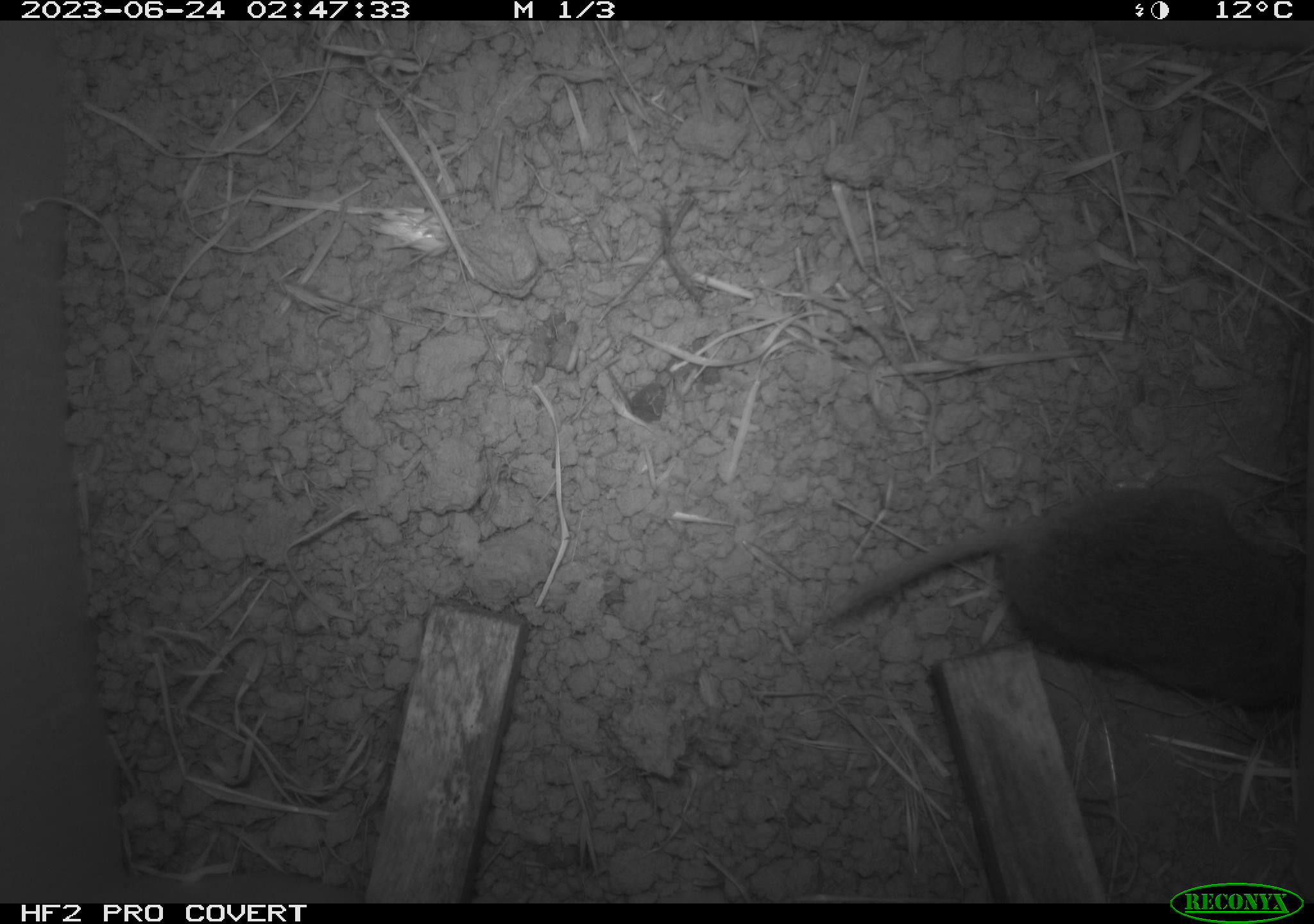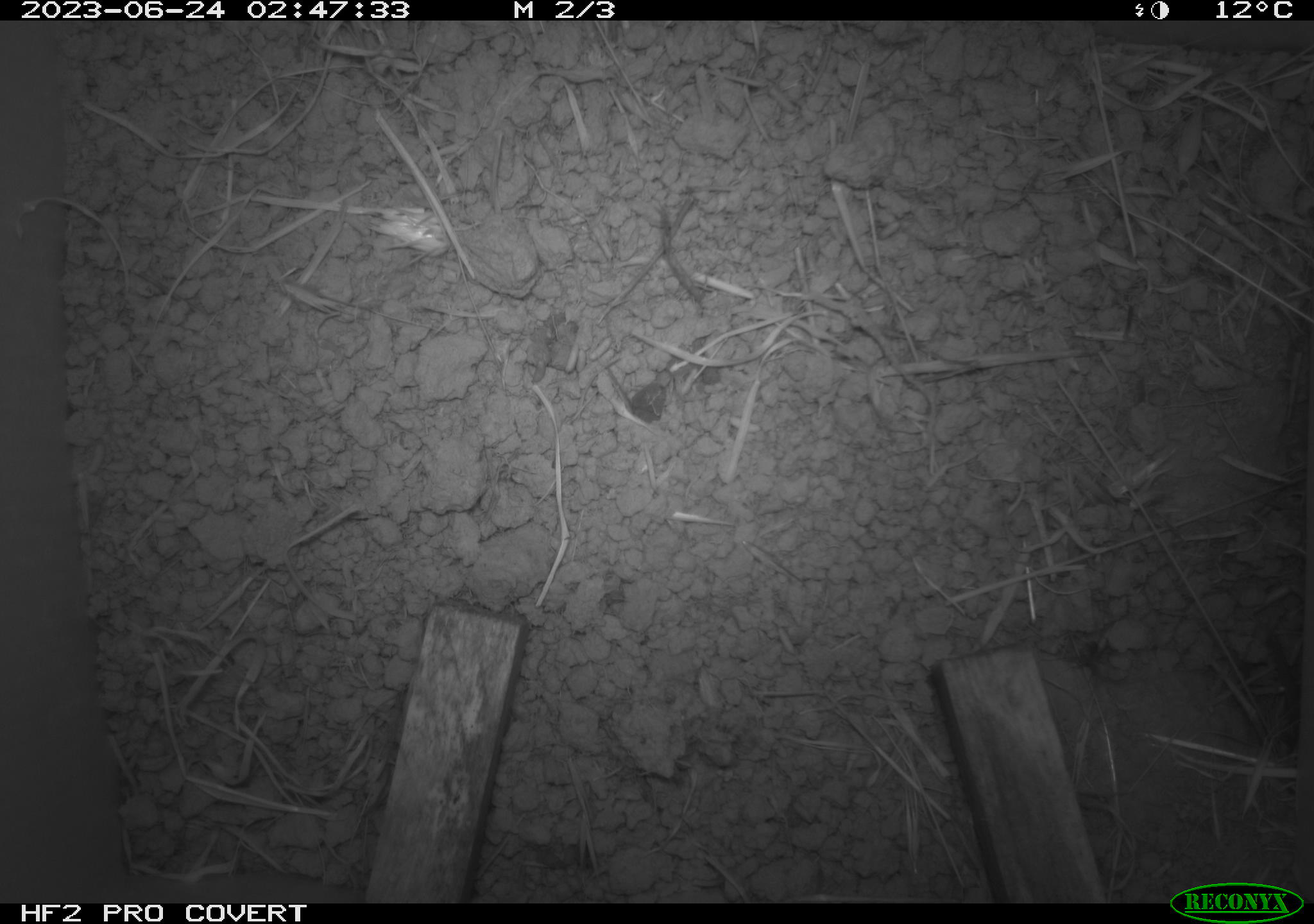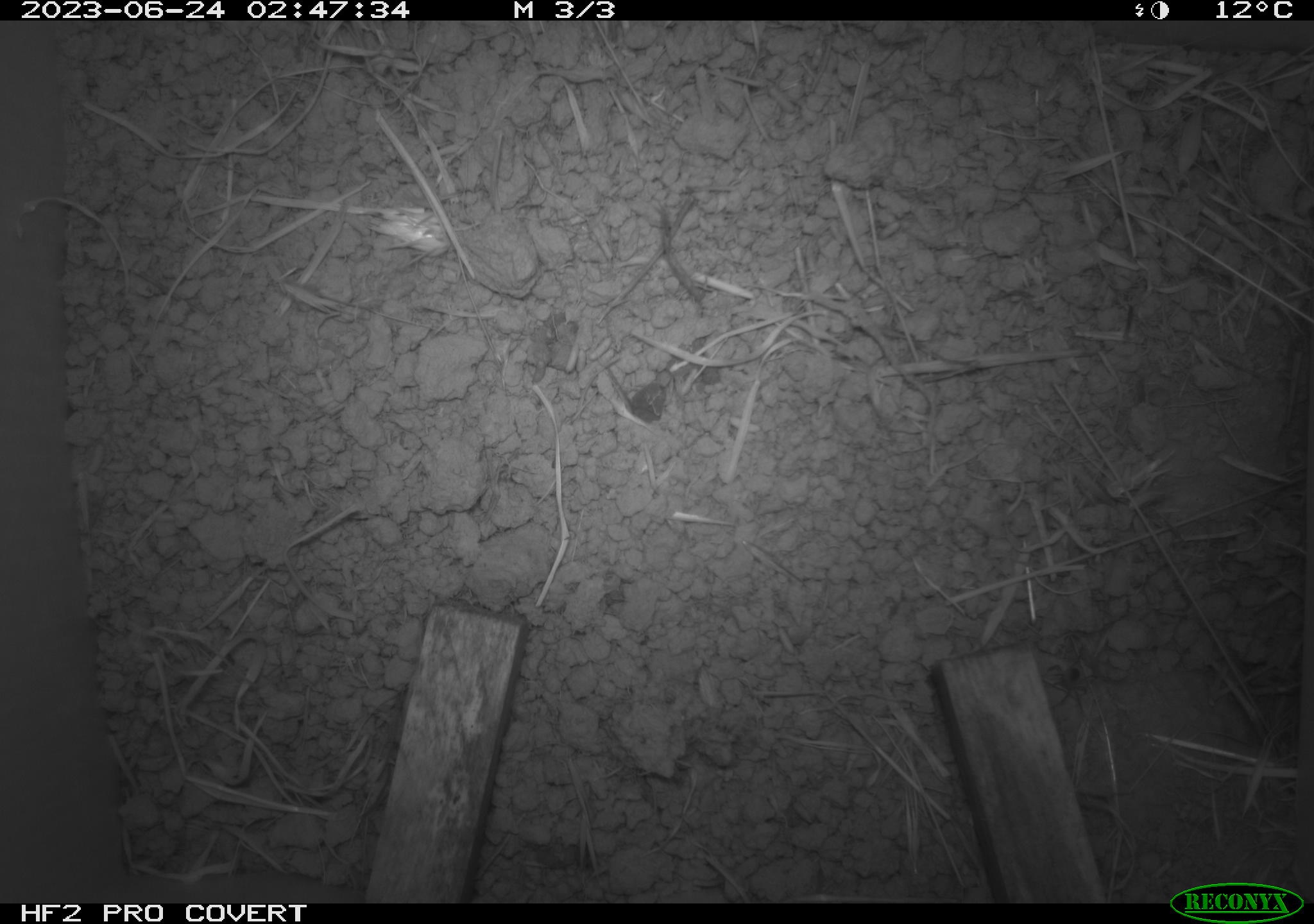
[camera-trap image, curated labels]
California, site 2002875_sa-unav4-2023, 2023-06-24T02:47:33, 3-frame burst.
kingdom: Animalia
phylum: Chordata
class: Mammalia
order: Rodentia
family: Cricetidae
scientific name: Arvicolinae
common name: voles, lemmings, and muskrats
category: arvicolinae subfamily